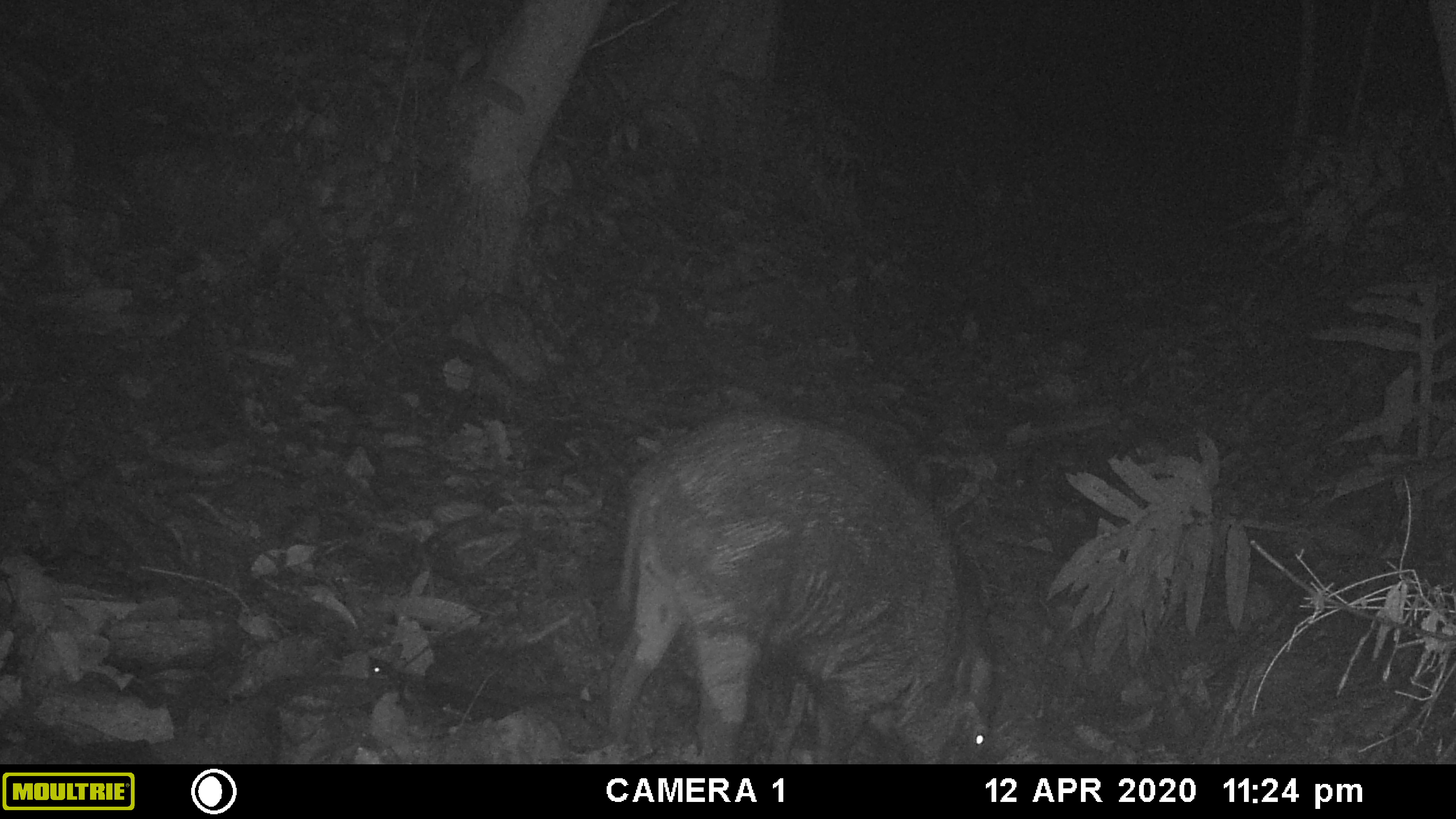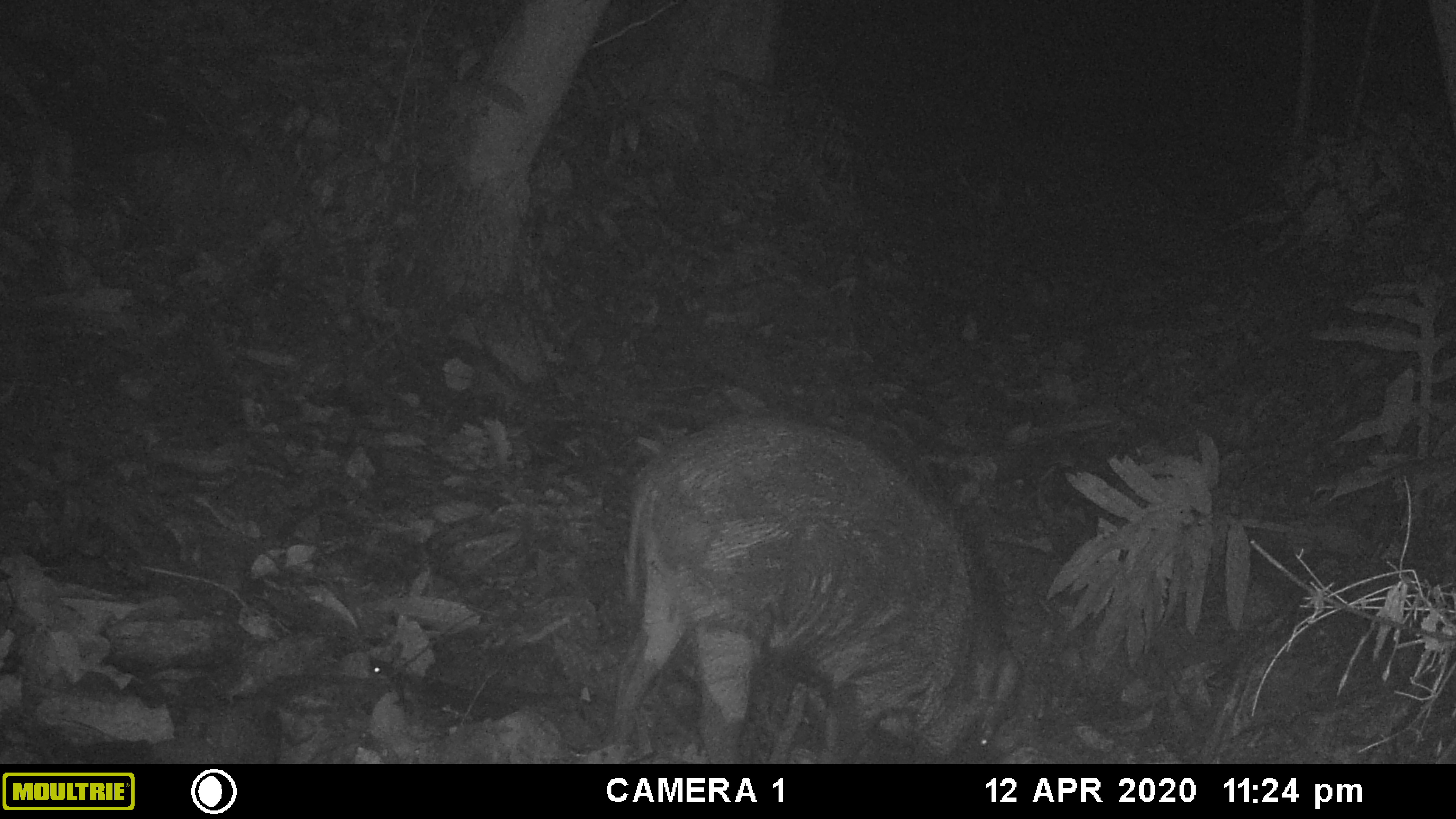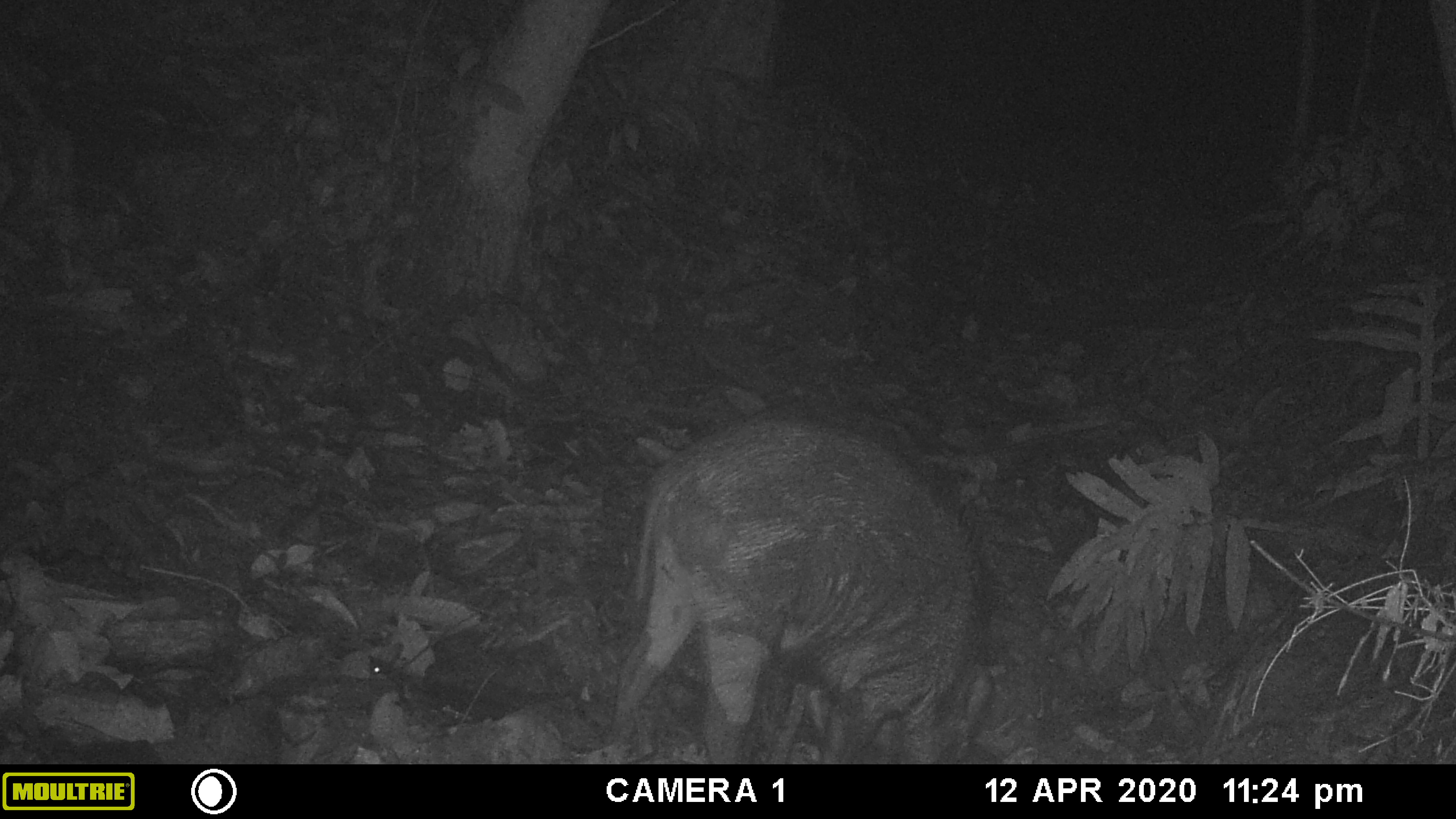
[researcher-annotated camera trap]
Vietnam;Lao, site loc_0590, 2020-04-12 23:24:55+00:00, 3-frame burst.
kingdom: Animalia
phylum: Chordata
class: Mammalia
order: Artiodactyla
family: Suidae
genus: Sus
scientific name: Sus scrofa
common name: eurasian wild pig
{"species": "eurasian wild pig (Sus scrofa)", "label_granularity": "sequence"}